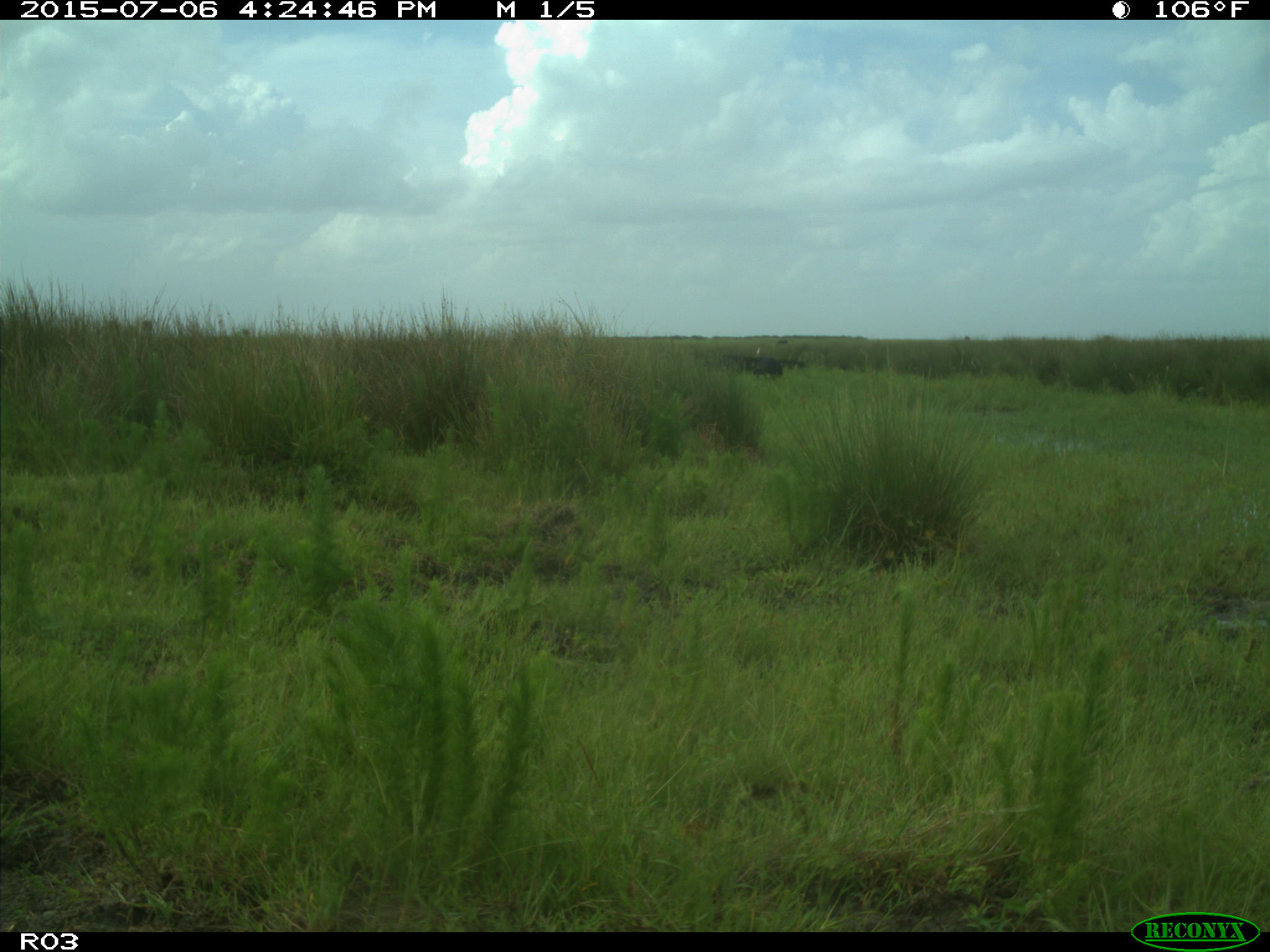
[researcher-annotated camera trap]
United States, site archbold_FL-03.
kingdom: Animalia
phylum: Chordata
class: Mammalia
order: Artiodactyla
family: Bovidae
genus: Bos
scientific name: Bos taurus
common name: domestic cow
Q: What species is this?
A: Bos taurus (domestic cow).